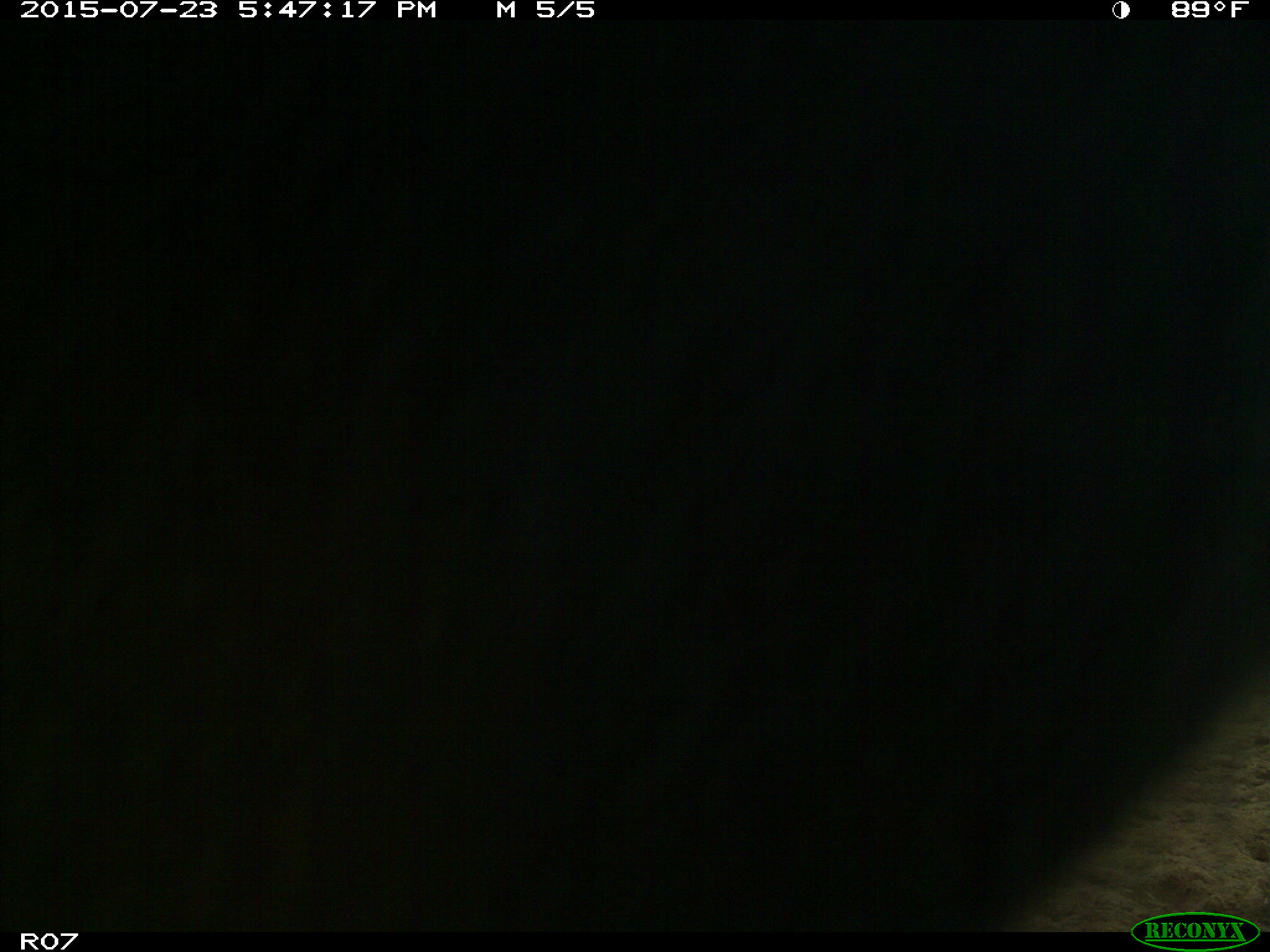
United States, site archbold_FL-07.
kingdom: Animalia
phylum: Chordata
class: Mammalia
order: Artiodactyla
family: Bovidae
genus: Bos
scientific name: Bos taurus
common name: domestic cow